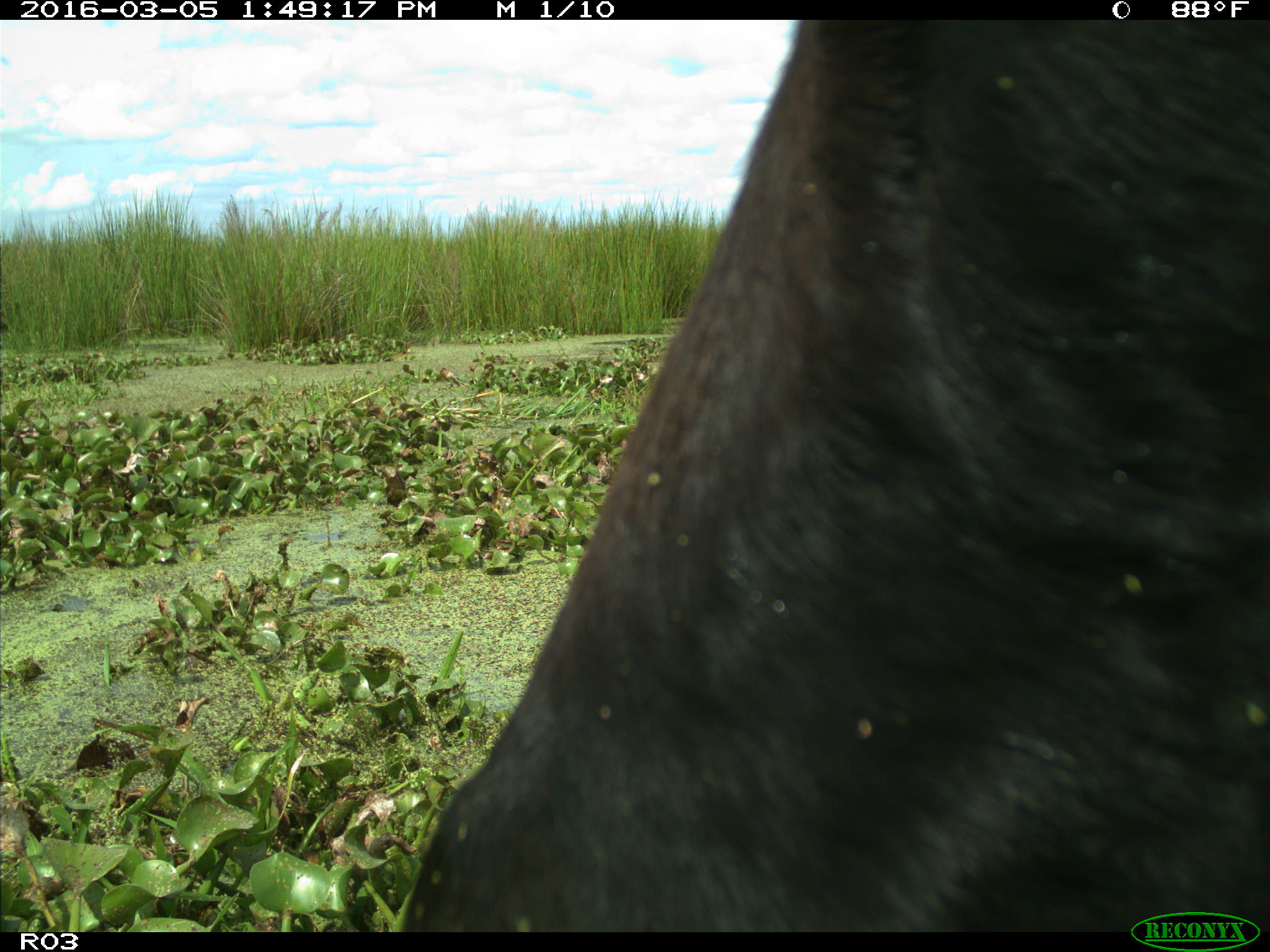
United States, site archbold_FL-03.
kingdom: Animalia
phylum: Chordata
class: Mammalia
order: Artiodactyla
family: Bovidae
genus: Bos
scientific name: Bos taurus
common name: domestic cow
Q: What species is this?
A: Bos taurus (domestic cow).